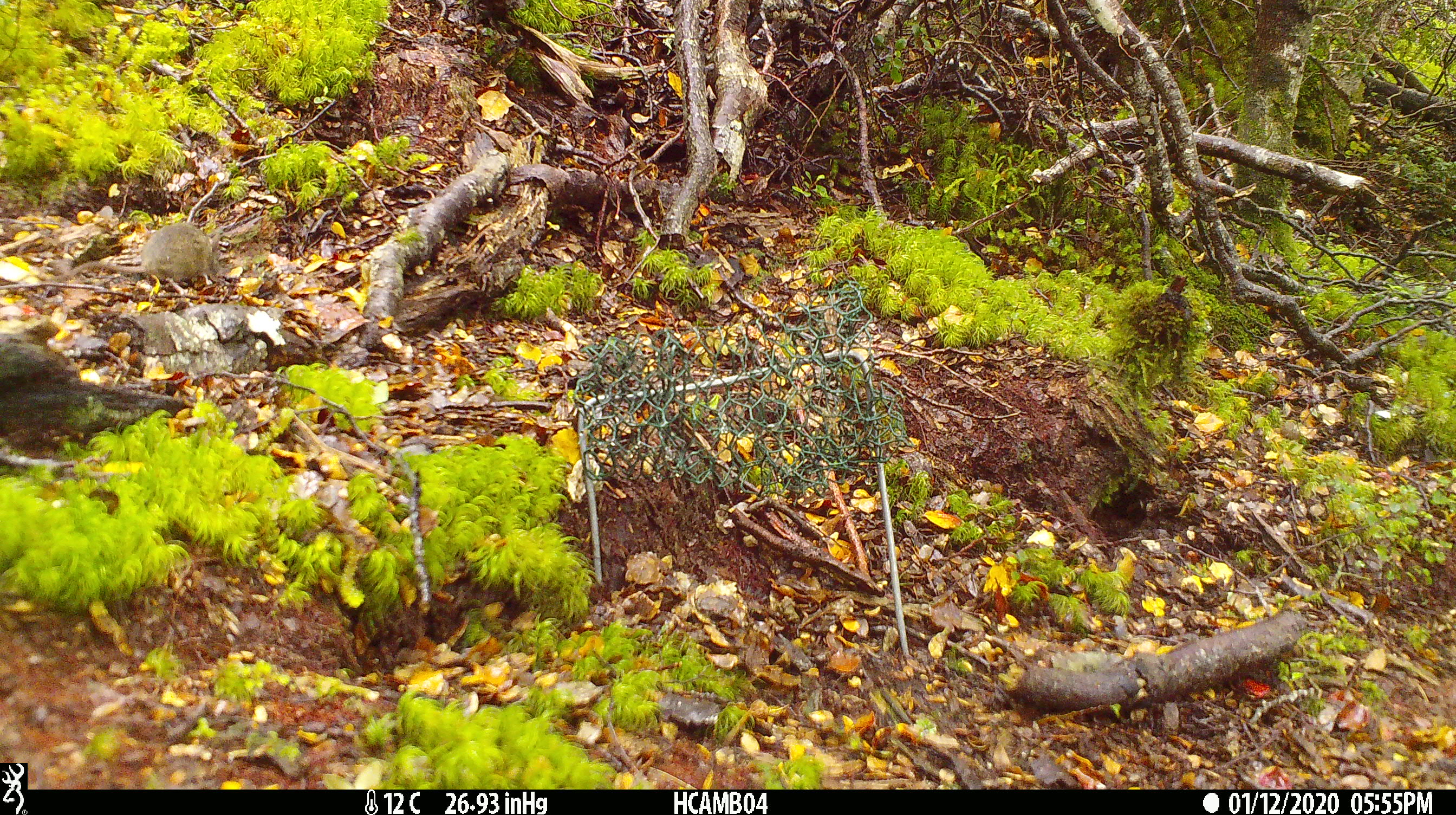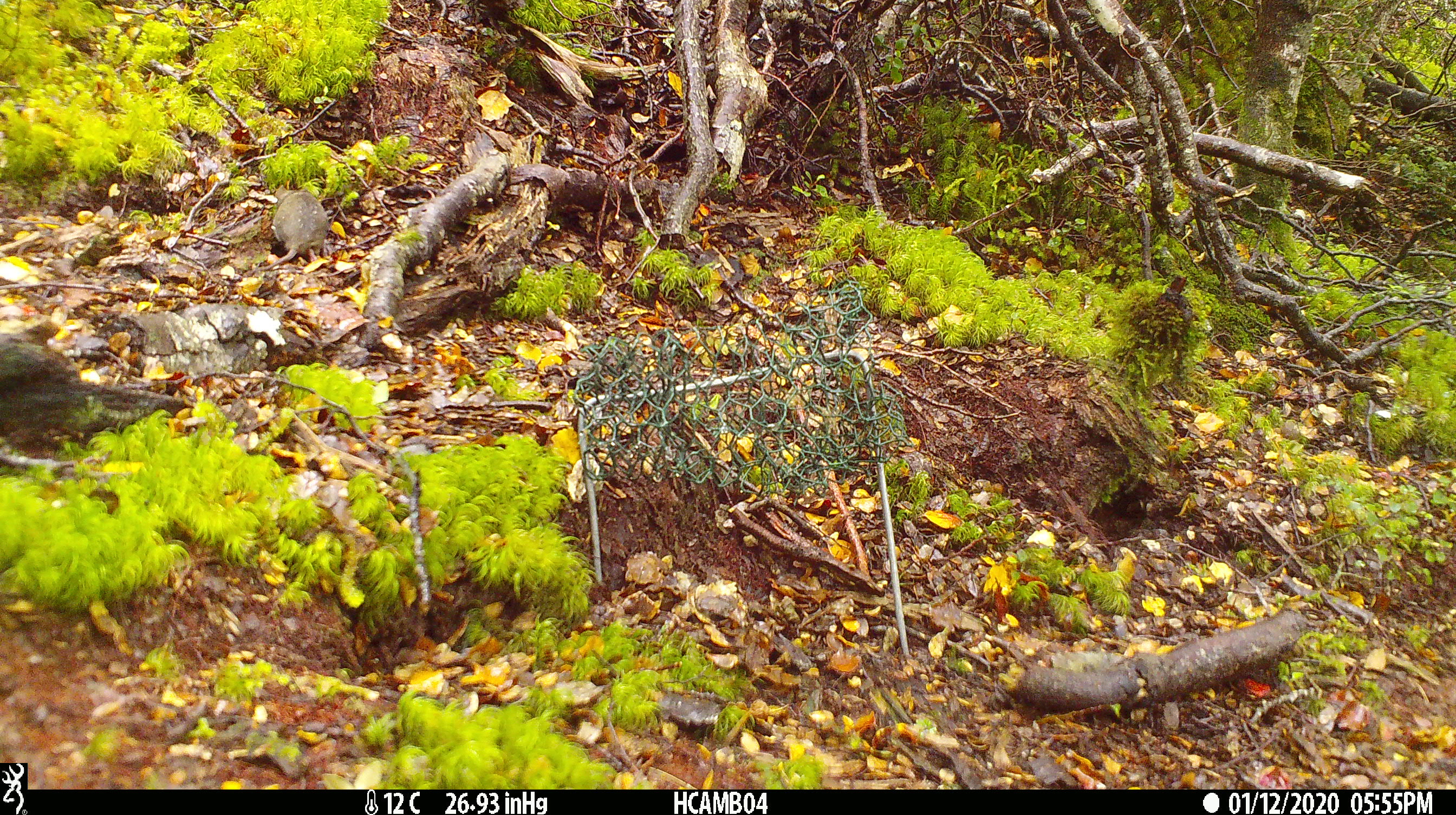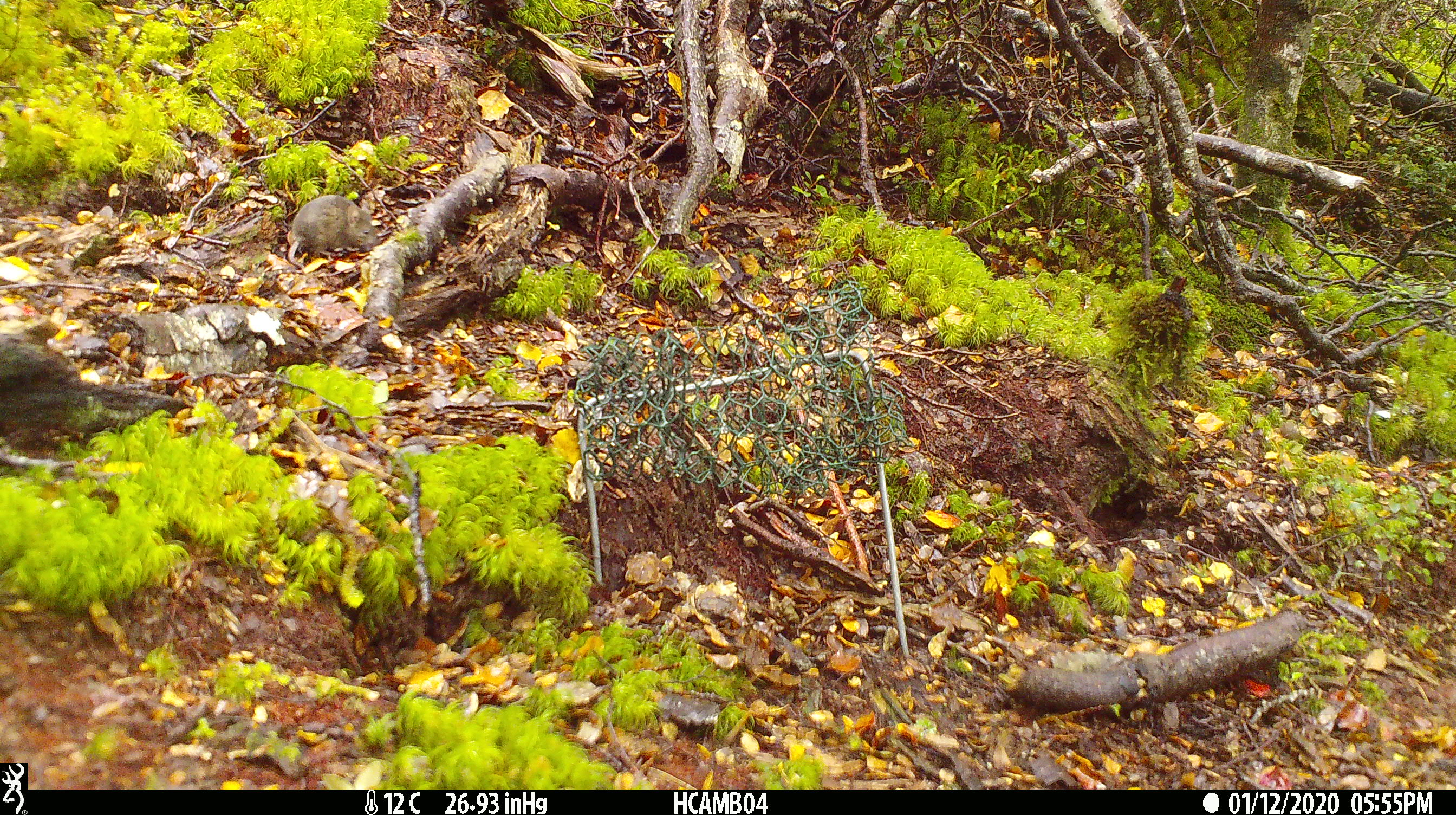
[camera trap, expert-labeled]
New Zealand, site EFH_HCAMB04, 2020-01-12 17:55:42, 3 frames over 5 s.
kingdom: Animalia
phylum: Chordata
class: Mammalia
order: Rodentia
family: Muridae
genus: Mus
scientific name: Mus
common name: mouse